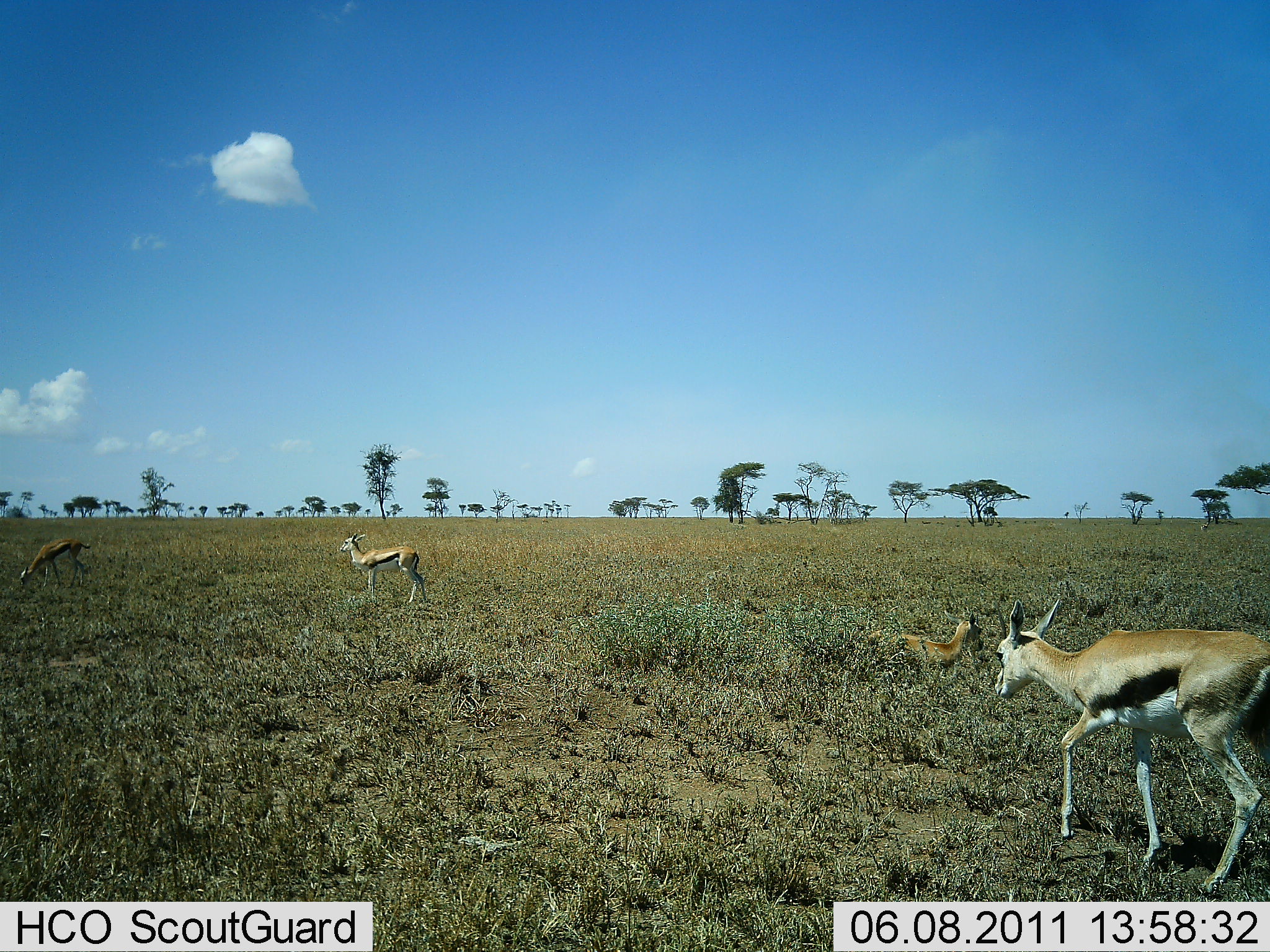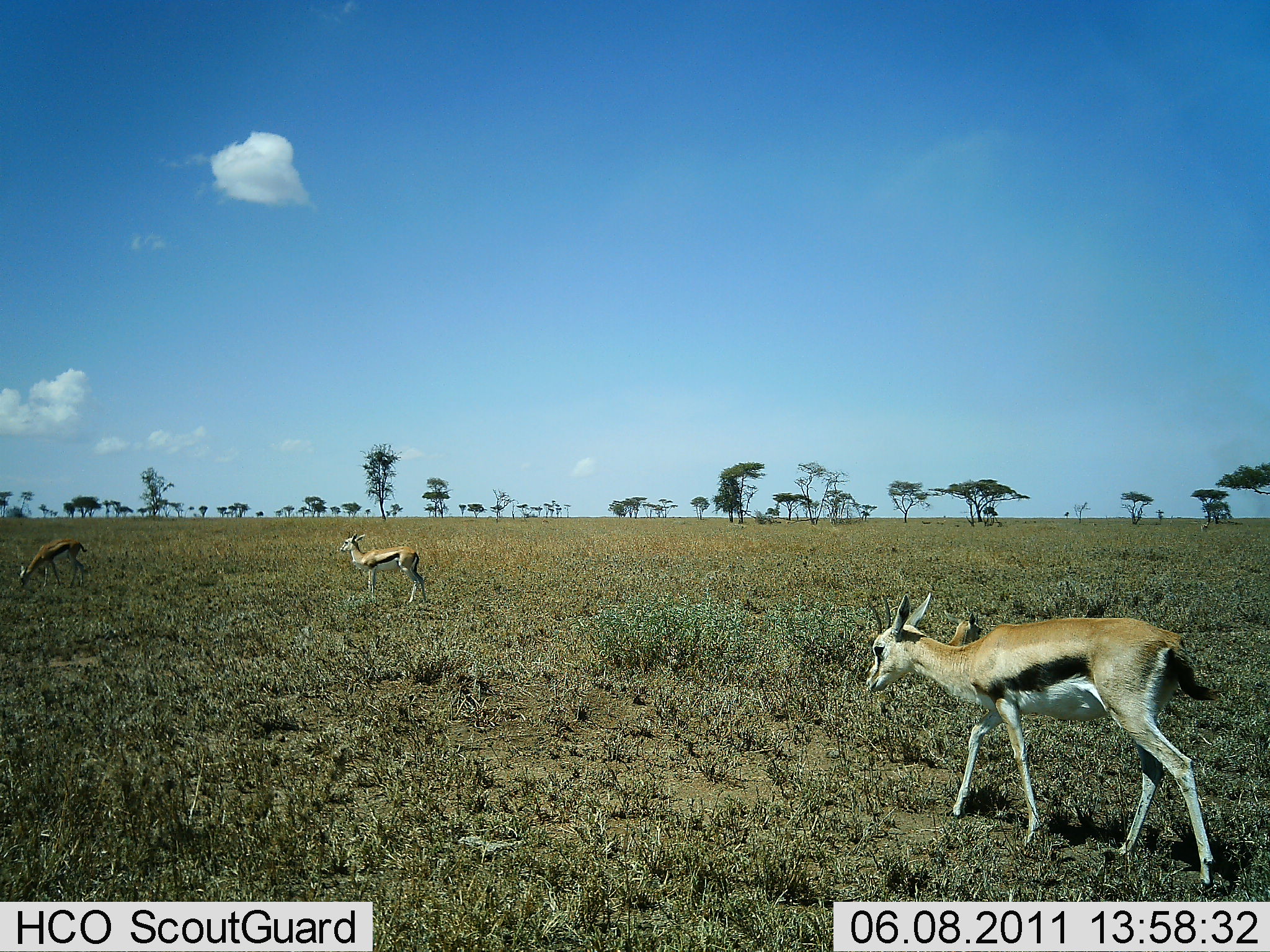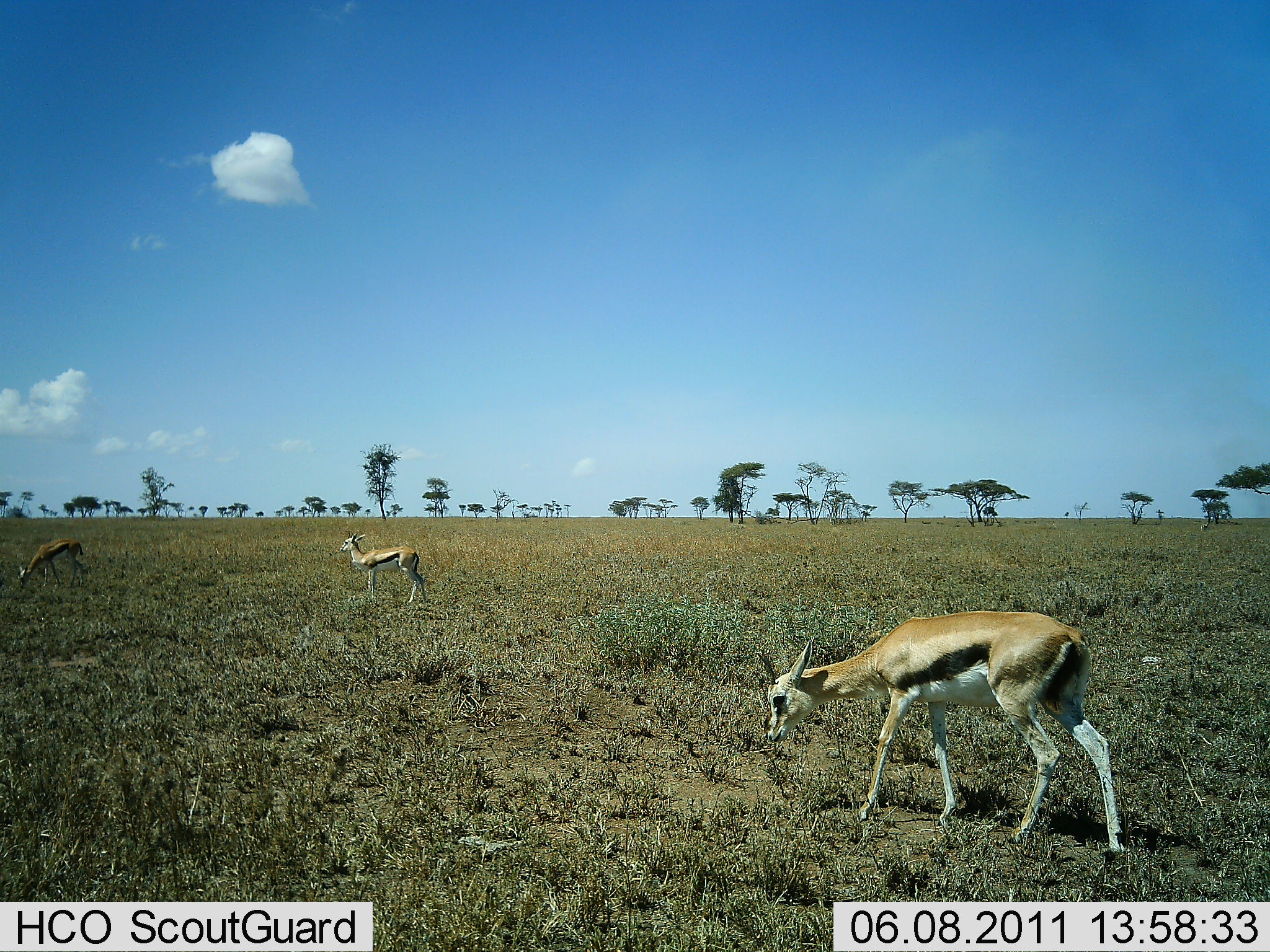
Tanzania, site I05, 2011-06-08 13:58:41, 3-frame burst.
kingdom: Animalia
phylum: Chordata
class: Mammalia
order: Artiodactyla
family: Bovidae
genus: Eudorcas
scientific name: Eudorcas thomsonii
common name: thomson's gazelle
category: gazellethomsons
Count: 4.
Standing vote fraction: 70%.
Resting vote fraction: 40%.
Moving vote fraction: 60%.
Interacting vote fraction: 0%.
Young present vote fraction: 0%.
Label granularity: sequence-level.